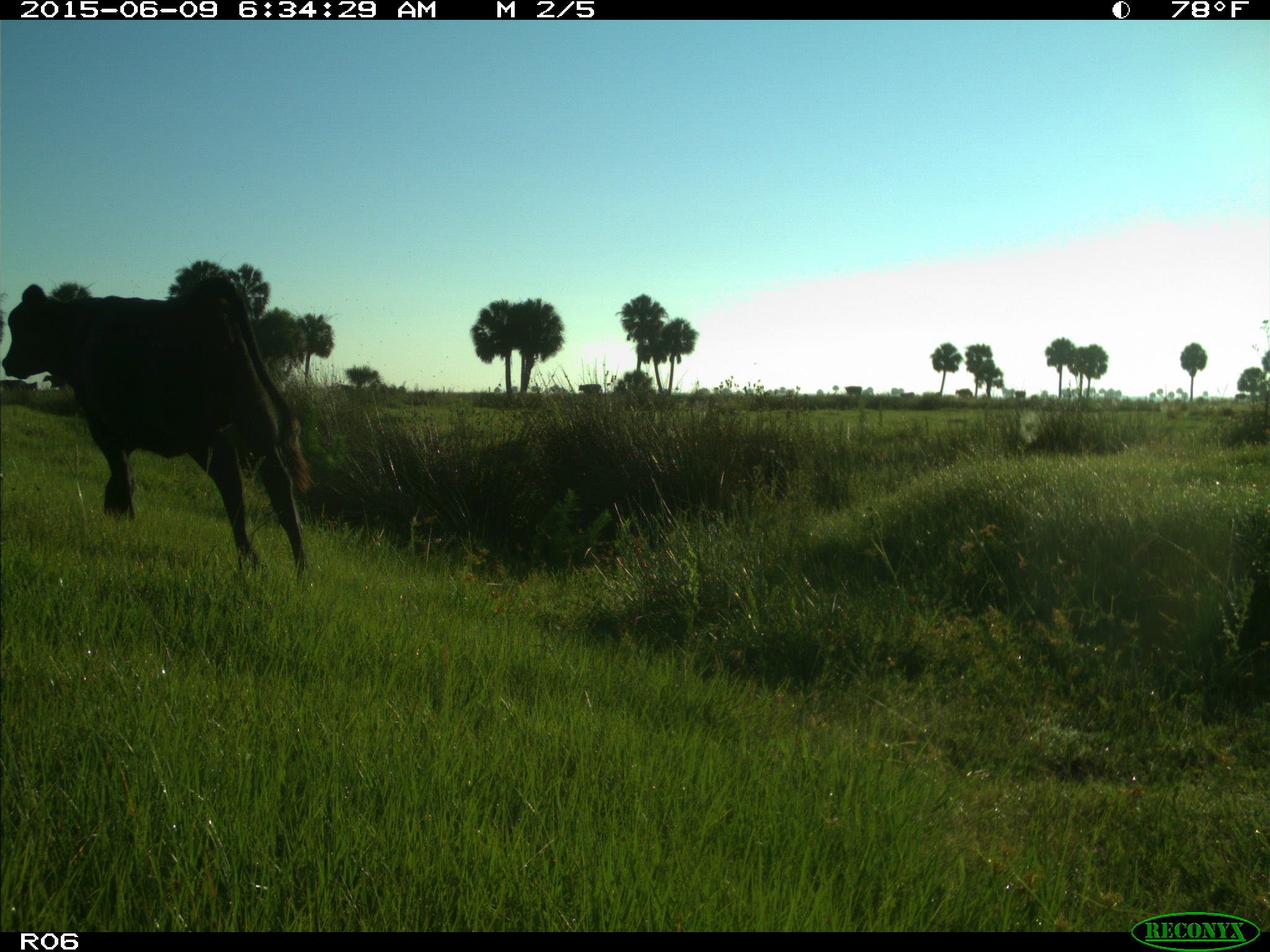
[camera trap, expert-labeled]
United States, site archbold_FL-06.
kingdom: Animalia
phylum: Chordata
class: Mammalia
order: Artiodactyla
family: Bovidae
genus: Bos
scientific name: Bos taurus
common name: domestic cow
Bos taurus (domestic cow).